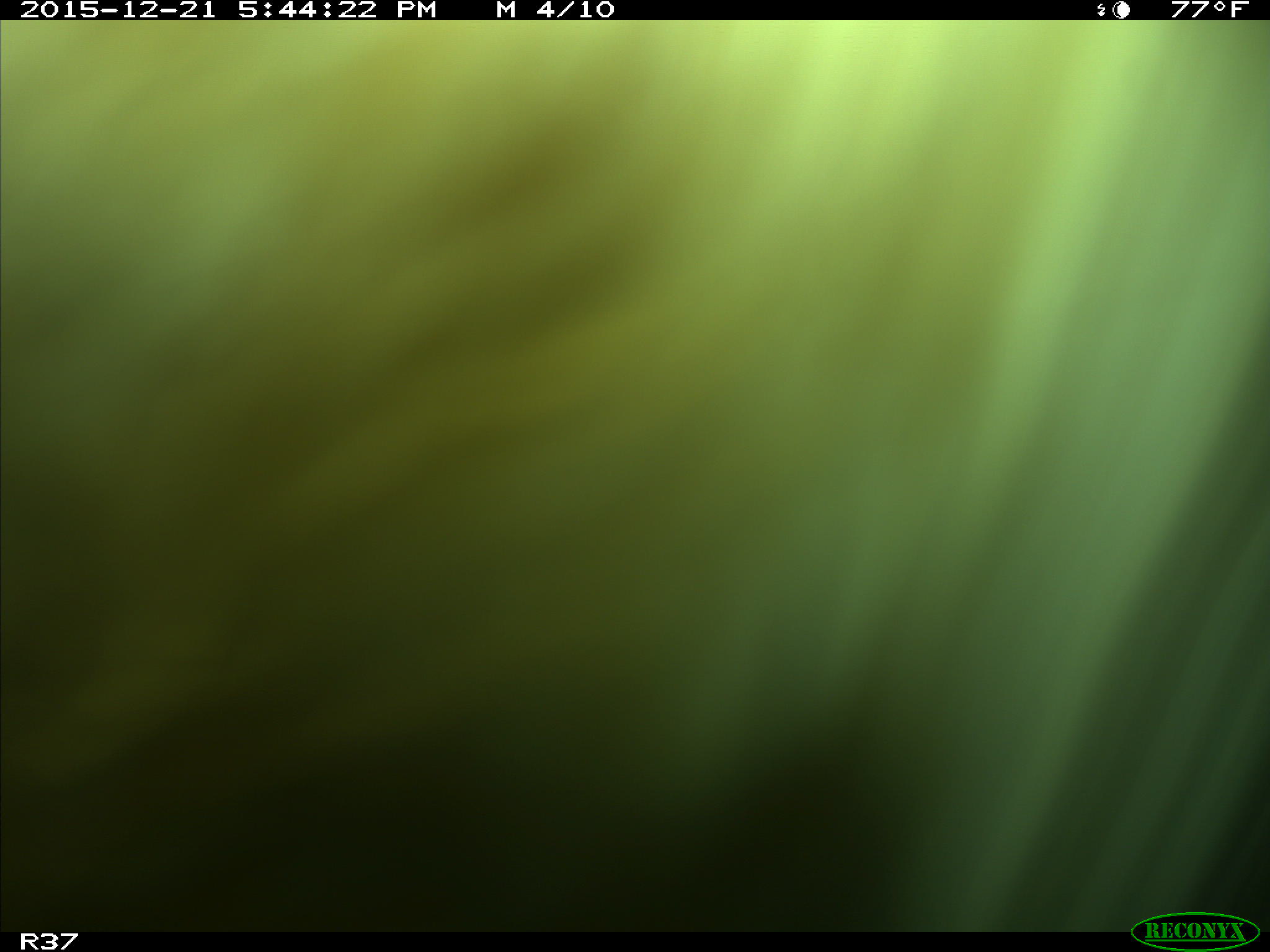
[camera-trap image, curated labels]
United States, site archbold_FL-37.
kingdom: Animalia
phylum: Chordata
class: Mammalia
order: Artiodactyla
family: Bovidae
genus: Bos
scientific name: Bos taurus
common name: domestic cow